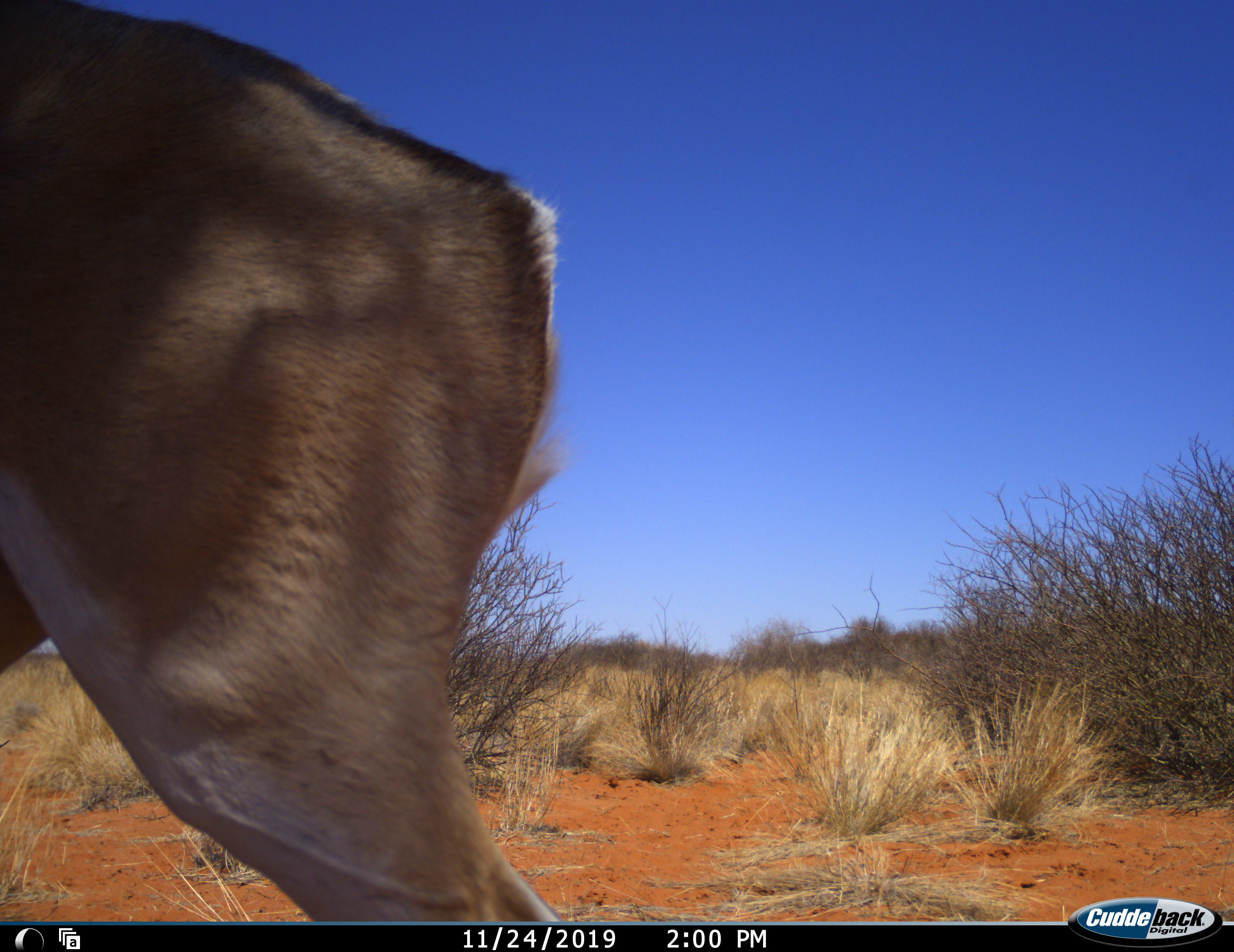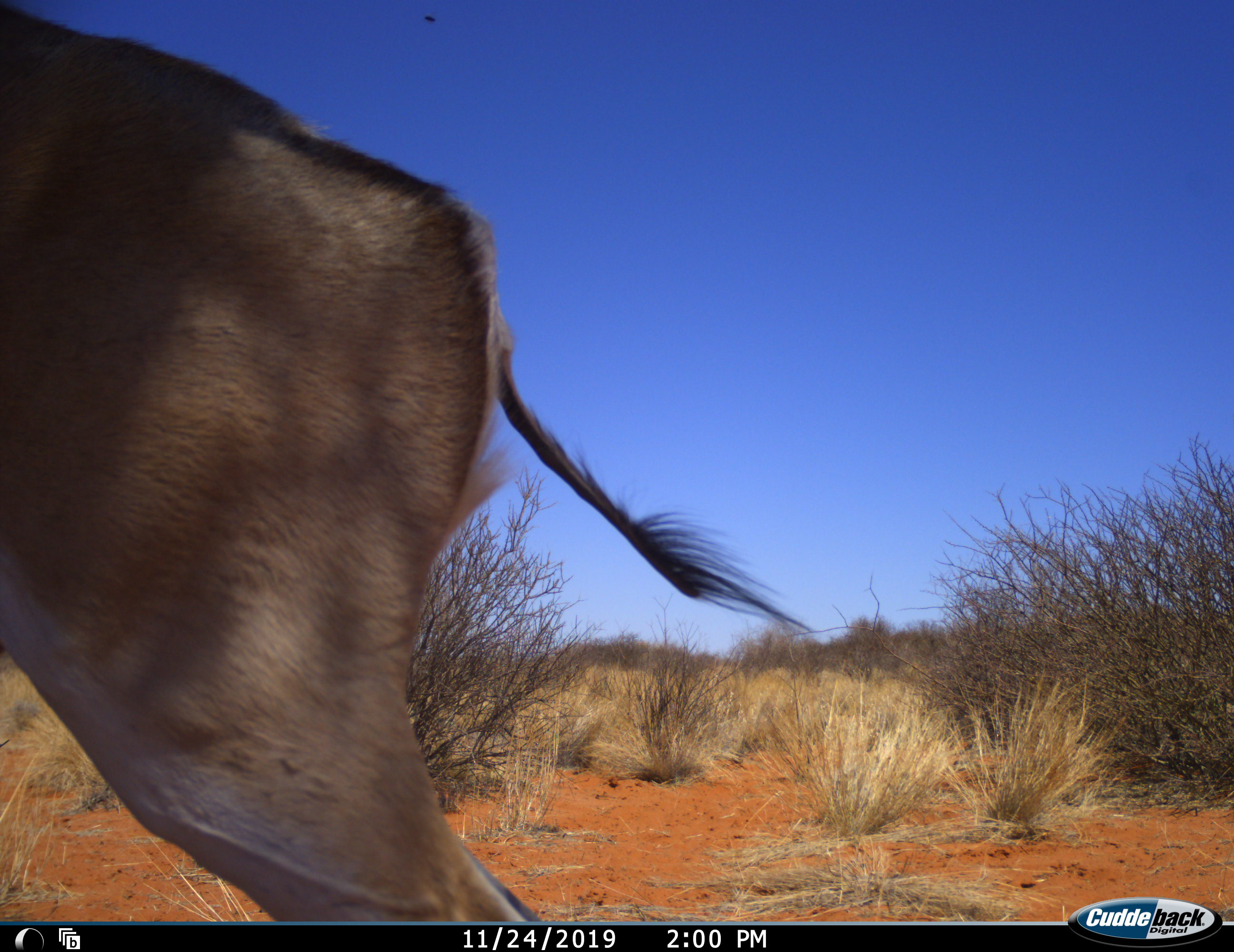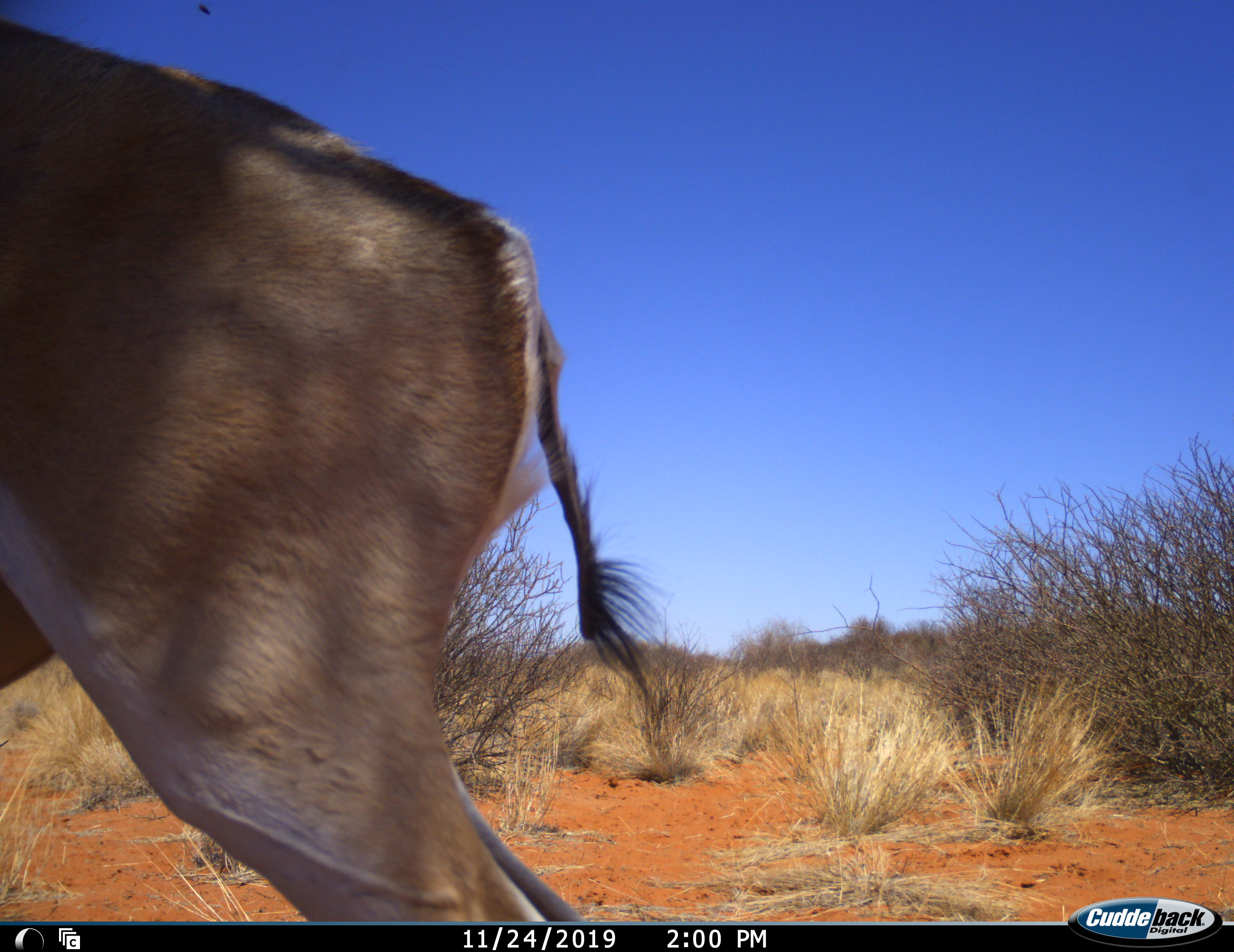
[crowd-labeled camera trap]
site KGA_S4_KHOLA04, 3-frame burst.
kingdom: Animalia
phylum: Chordata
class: Mammalia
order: Artiodactyla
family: Bovidae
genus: Antidorcas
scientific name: Antidorcas marsupialis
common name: springbok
Springbok (Antidorcas marsupialis), count 1. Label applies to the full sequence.